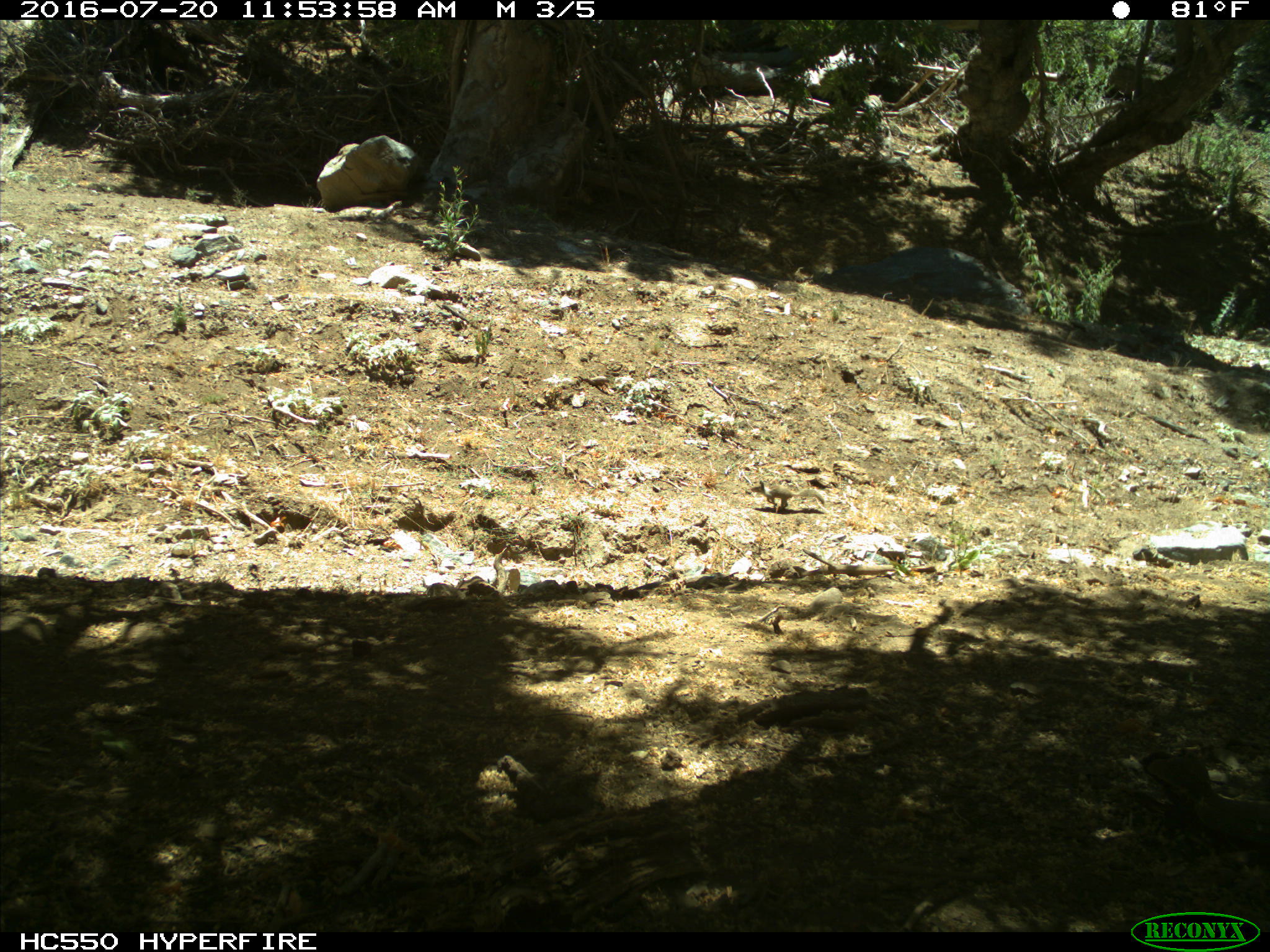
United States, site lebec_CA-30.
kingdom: Animalia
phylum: Chordata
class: Mammalia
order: Rodentia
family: Sciuridae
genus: Otospermophilus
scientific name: Otospermophilus beecheyi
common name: california ground squirrel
Otospermophilus beecheyi (california ground squirrel).